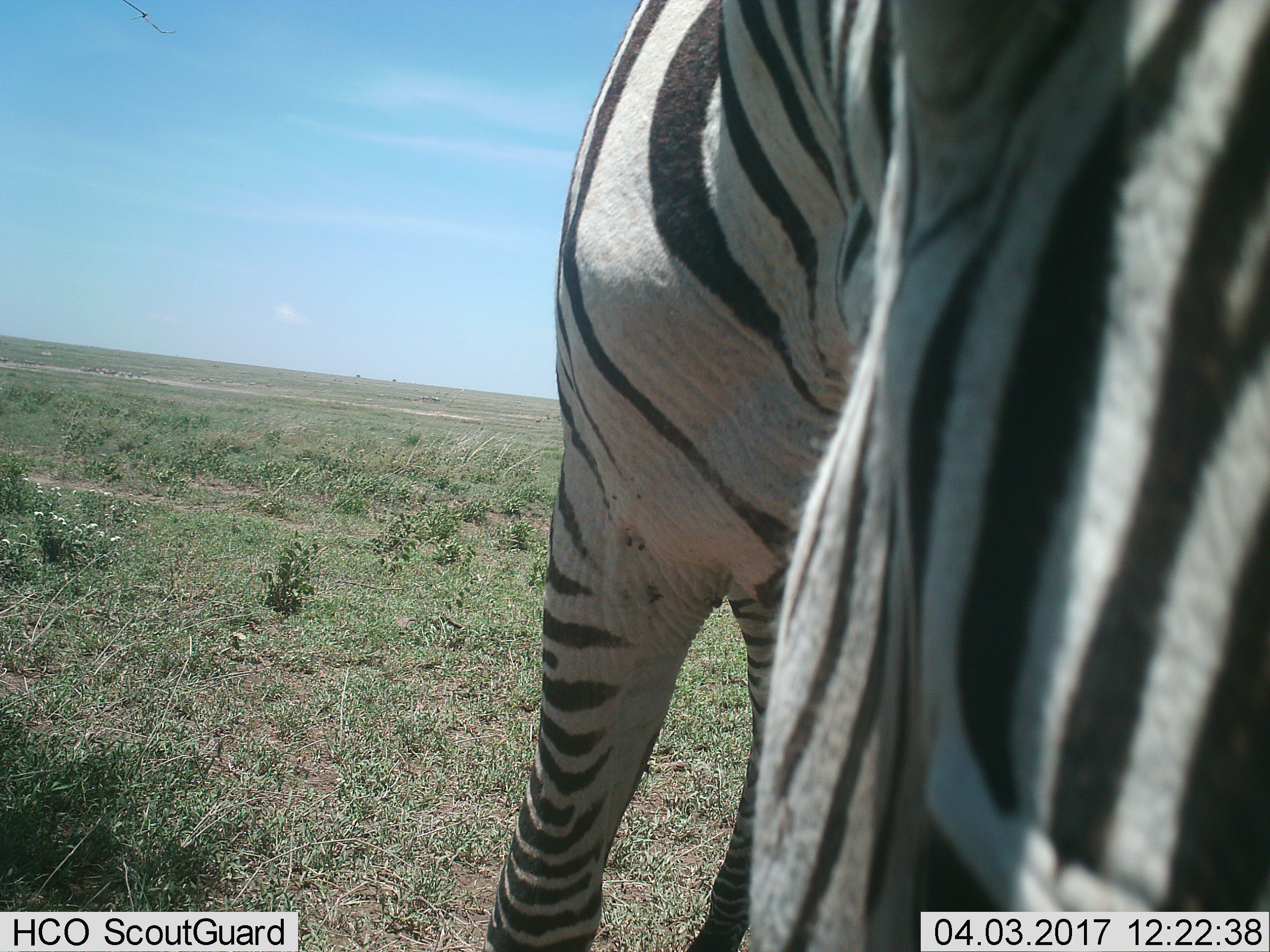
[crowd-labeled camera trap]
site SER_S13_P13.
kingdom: Animalia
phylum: Chordata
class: Mammalia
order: Perissodactyla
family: Equidae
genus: Equus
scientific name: Equus quagga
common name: plains zebra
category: zebraplains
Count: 1.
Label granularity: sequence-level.